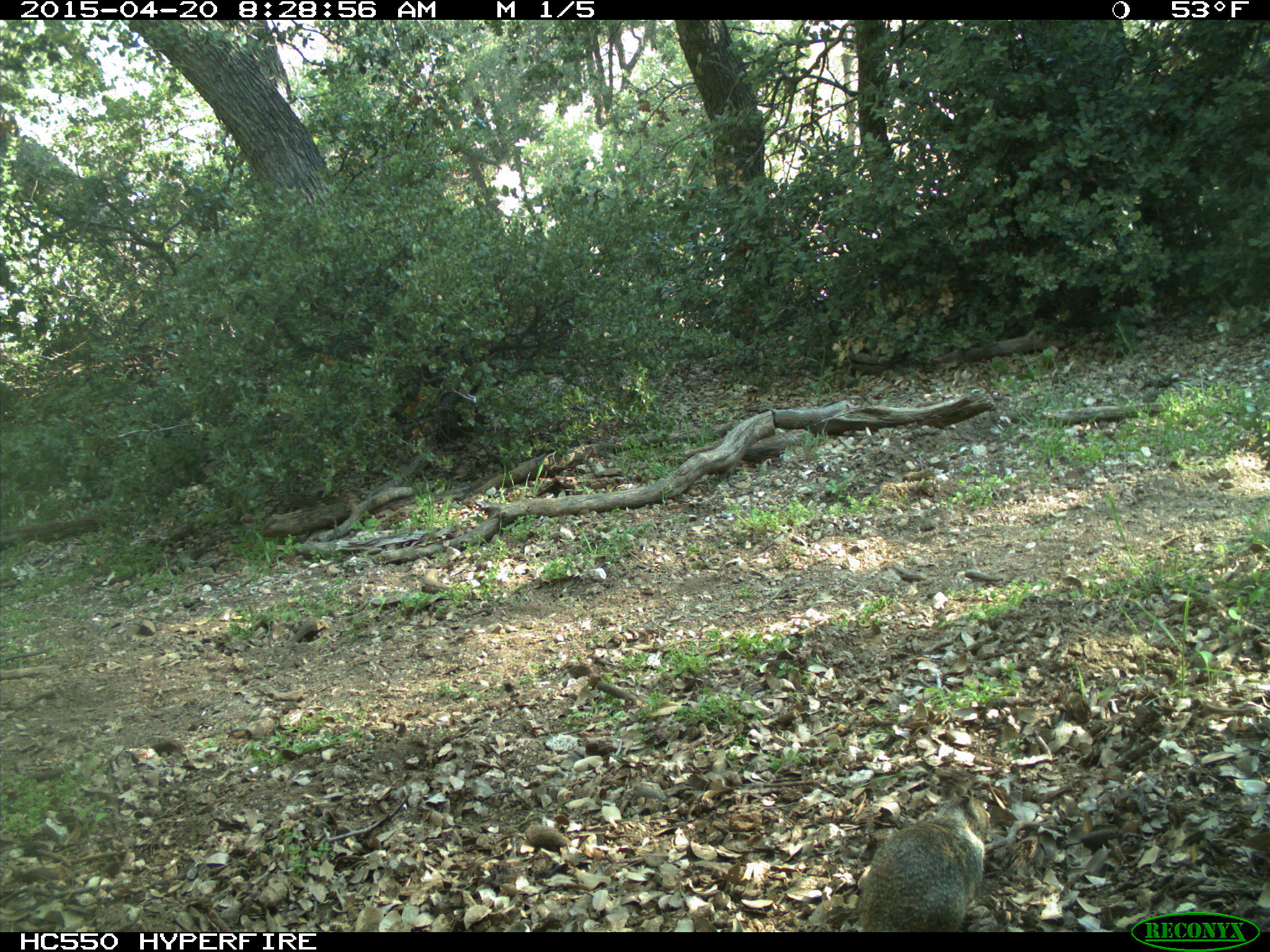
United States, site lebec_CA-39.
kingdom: Animalia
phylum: Chordata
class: Mammalia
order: Rodentia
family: Sciuridae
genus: Otospermophilus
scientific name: Otospermophilus beecheyi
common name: california ground squirrel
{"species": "Otospermophilus beecheyi (california ground squirrel)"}